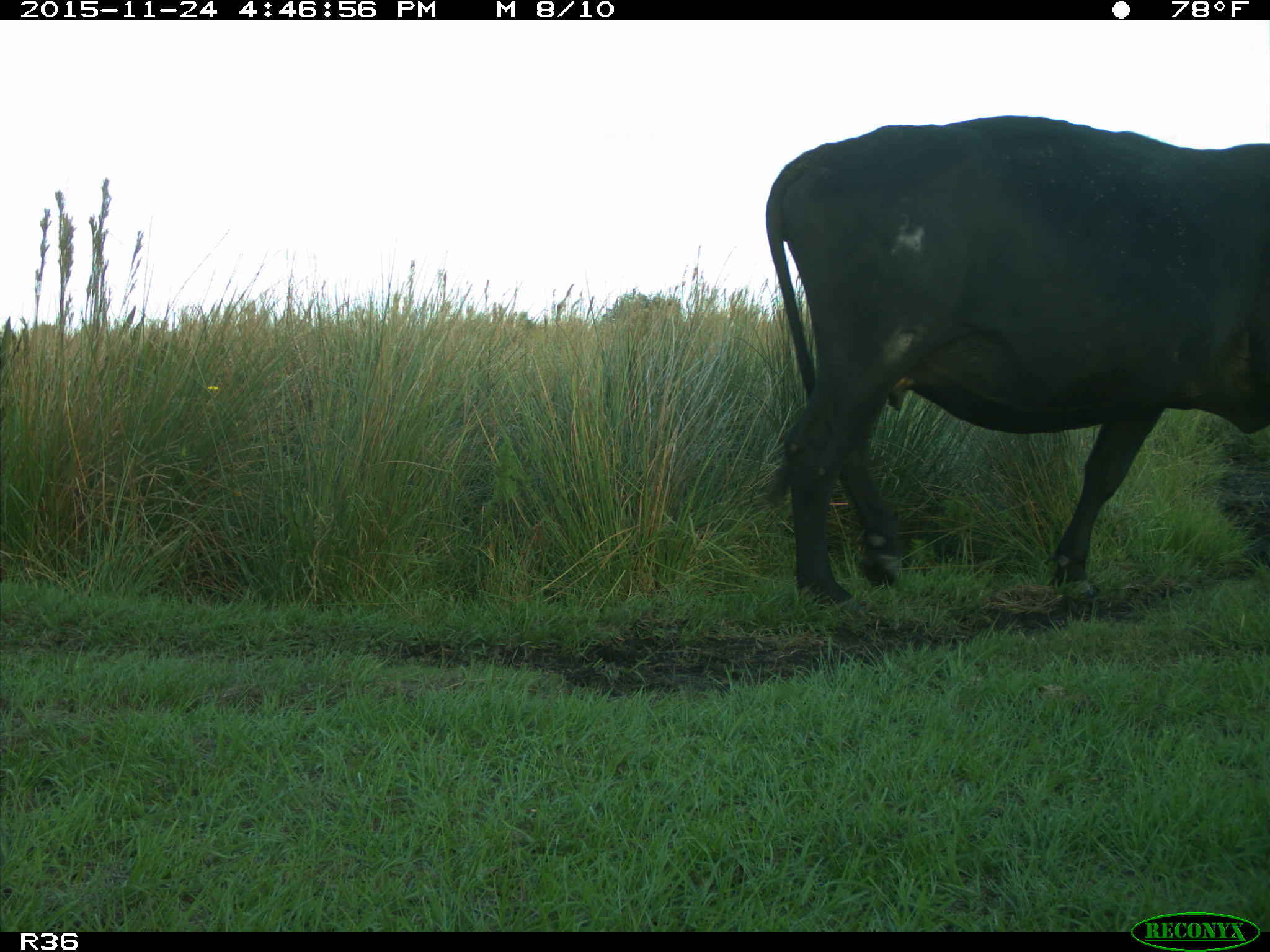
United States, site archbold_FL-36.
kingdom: Animalia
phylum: Chordata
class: Mammalia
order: Artiodactyla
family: Bovidae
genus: Bos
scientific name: Bos taurus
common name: domestic cow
Bos taurus (domestic cow).